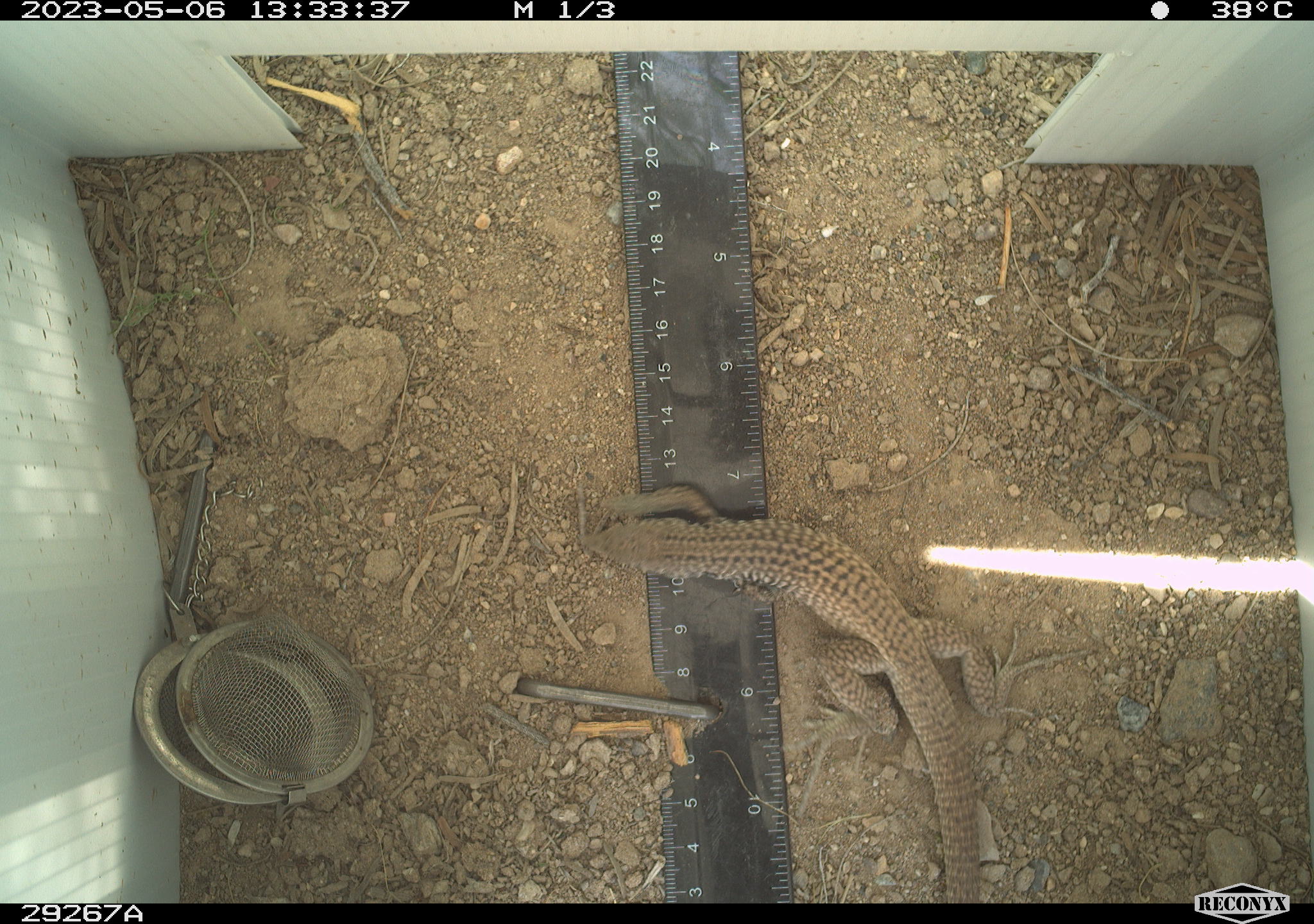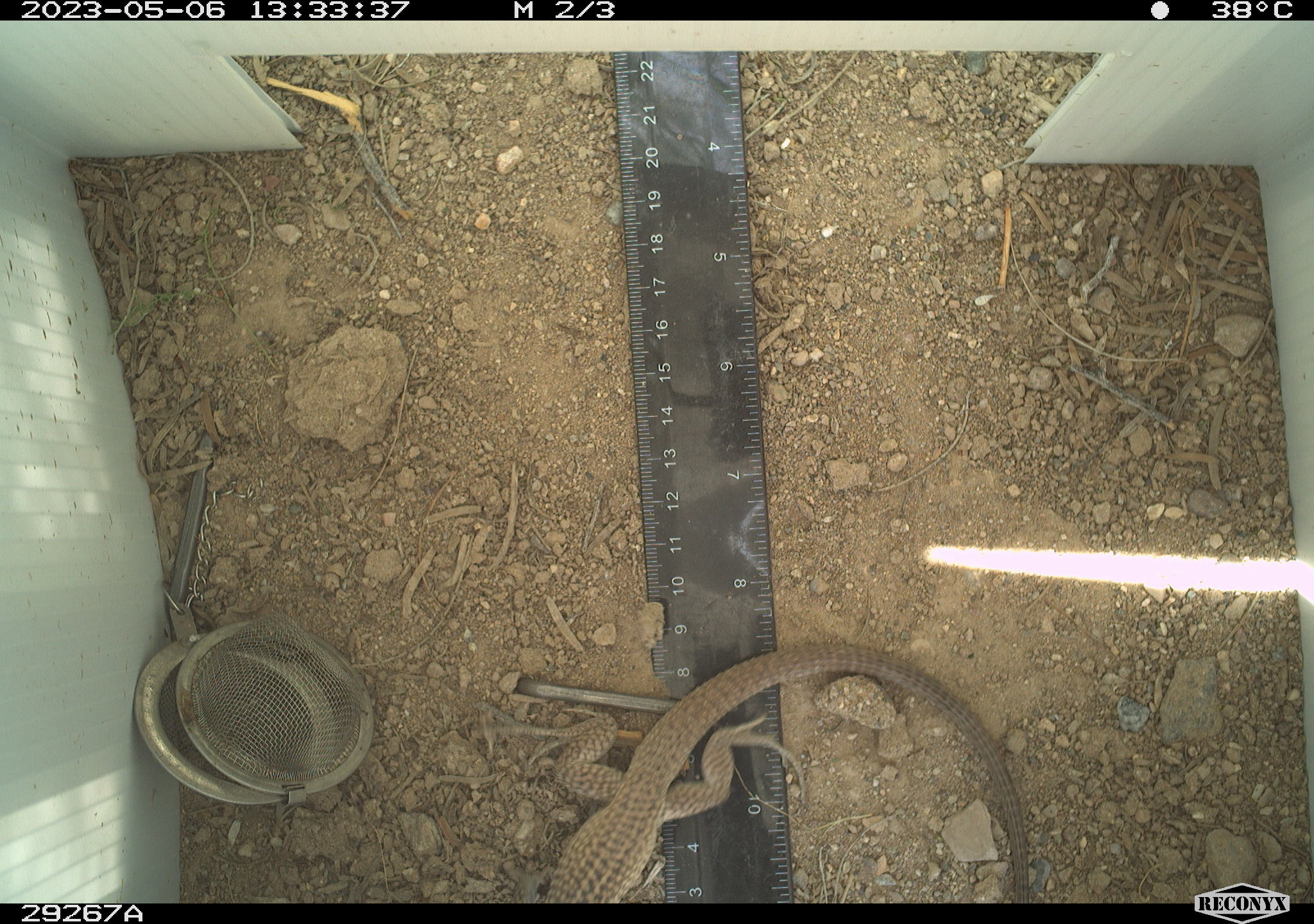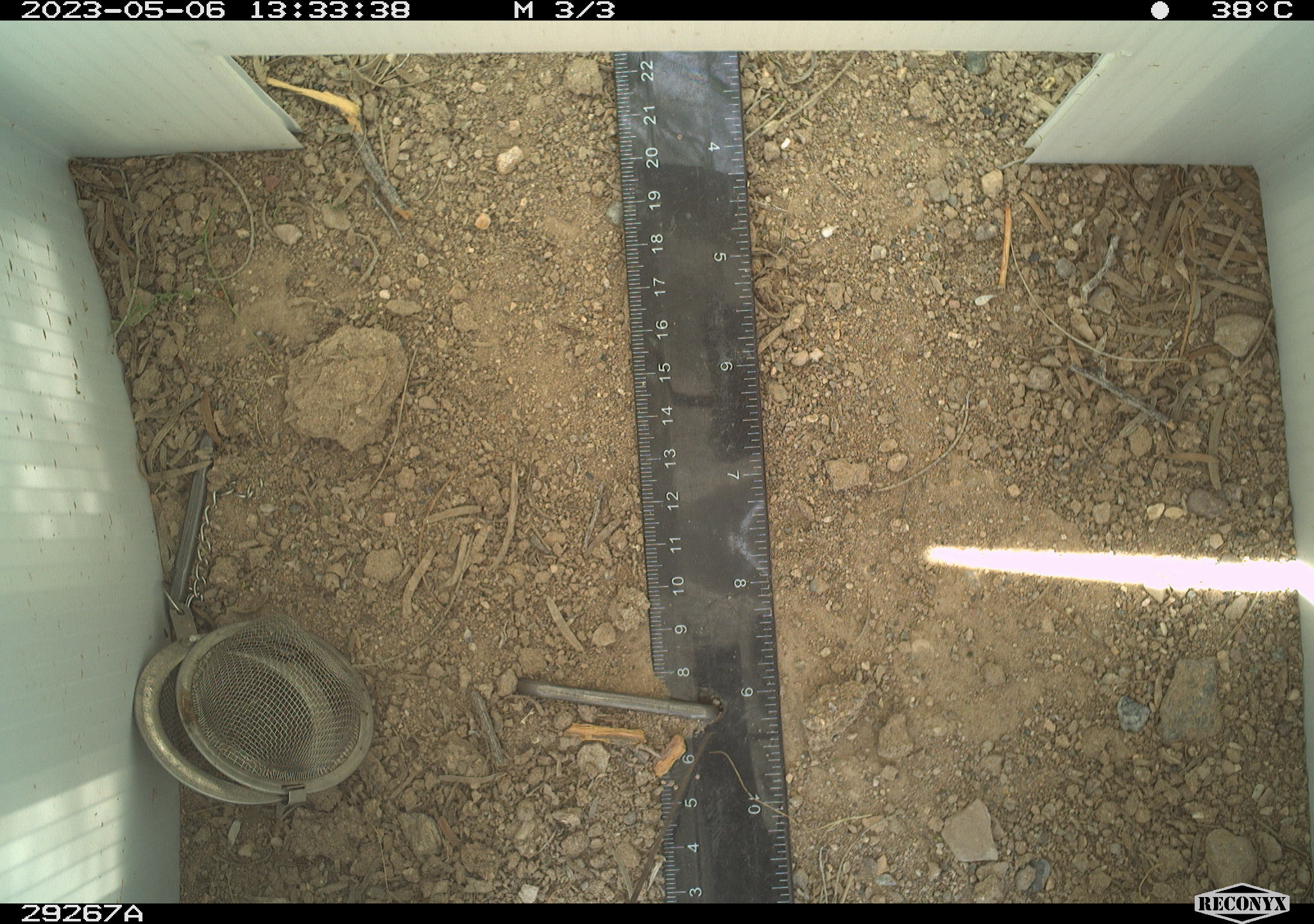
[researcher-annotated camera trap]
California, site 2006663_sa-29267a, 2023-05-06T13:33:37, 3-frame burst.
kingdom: Animalia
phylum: Chordata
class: Reptilia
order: Squamata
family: Teiidae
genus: Aspidoscelis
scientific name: Aspidoscelis tigris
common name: western whiptail